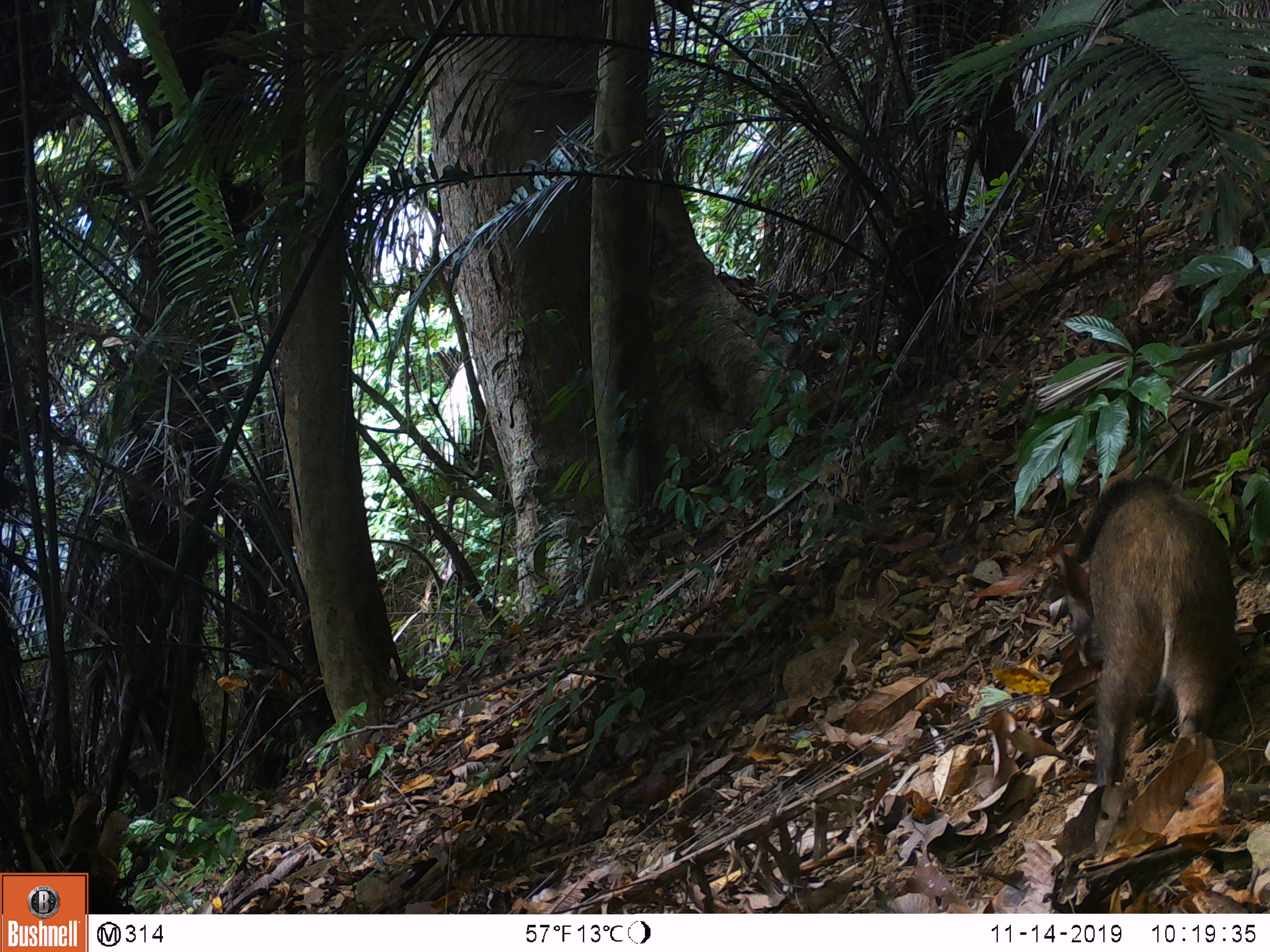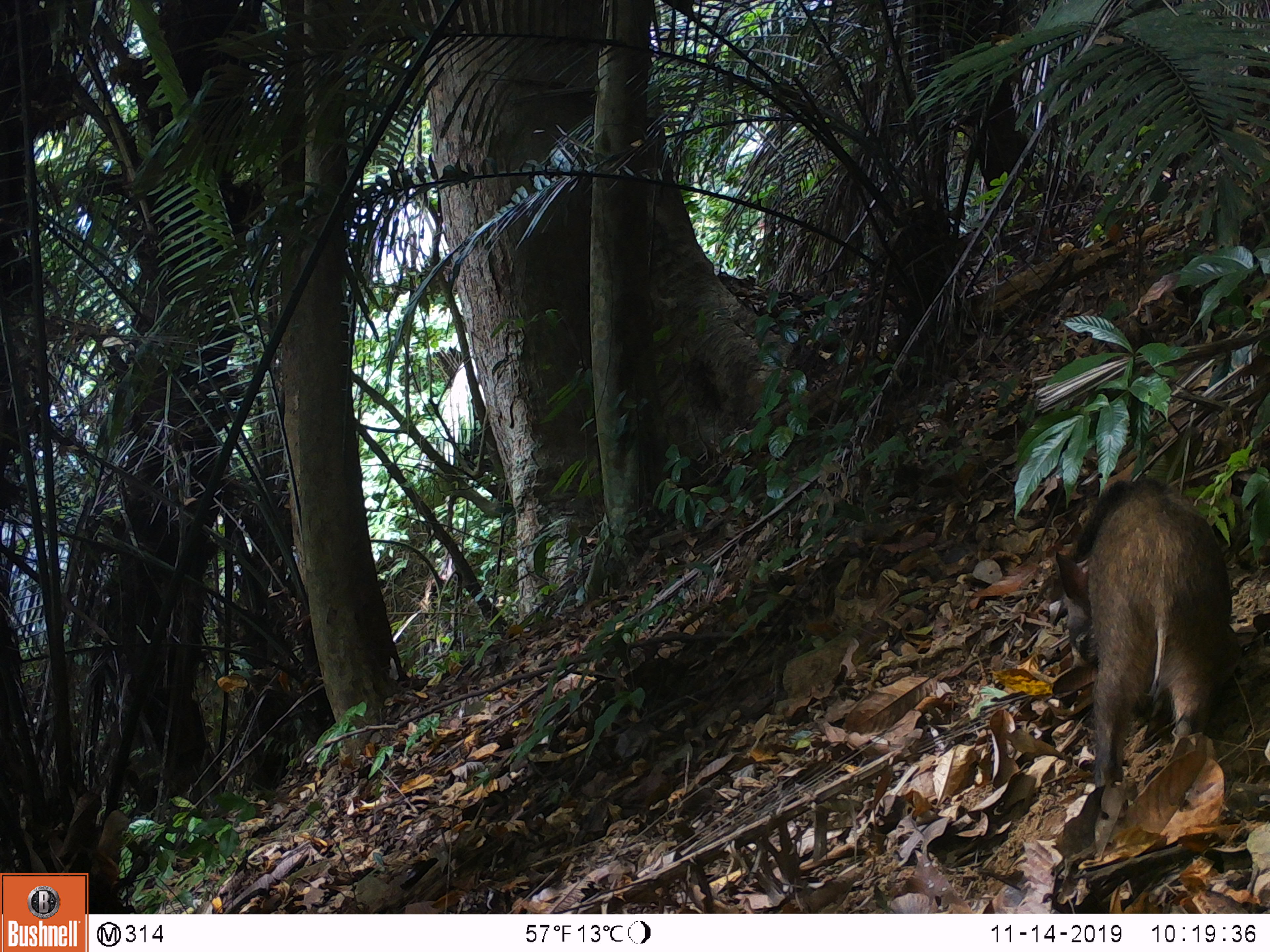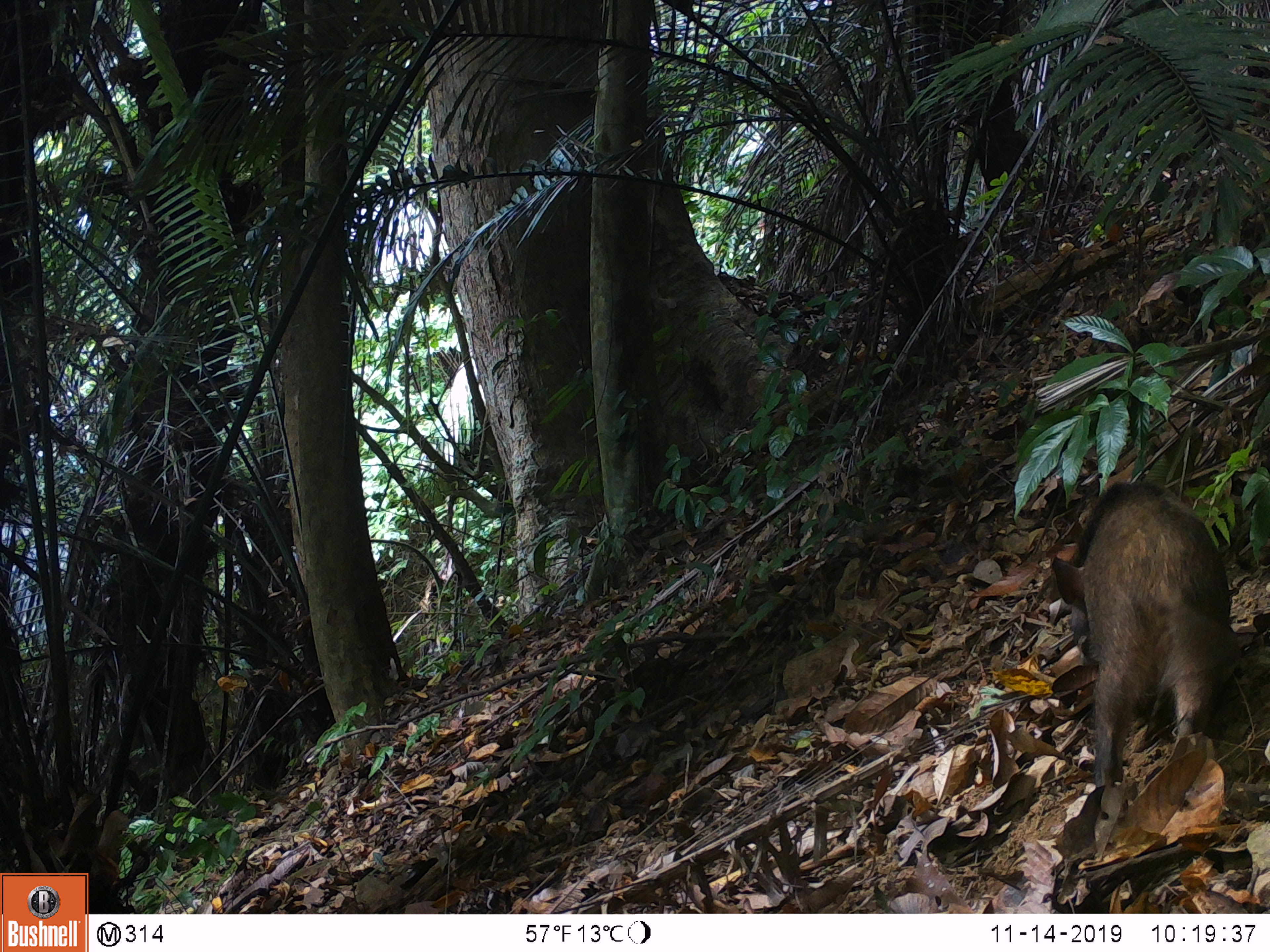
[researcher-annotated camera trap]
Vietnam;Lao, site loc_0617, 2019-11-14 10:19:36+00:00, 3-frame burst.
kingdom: Animalia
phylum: Chordata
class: Mammalia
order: Artiodactyla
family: Suidae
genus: Sus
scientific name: Sus scrofa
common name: eurasian wild pig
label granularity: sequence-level